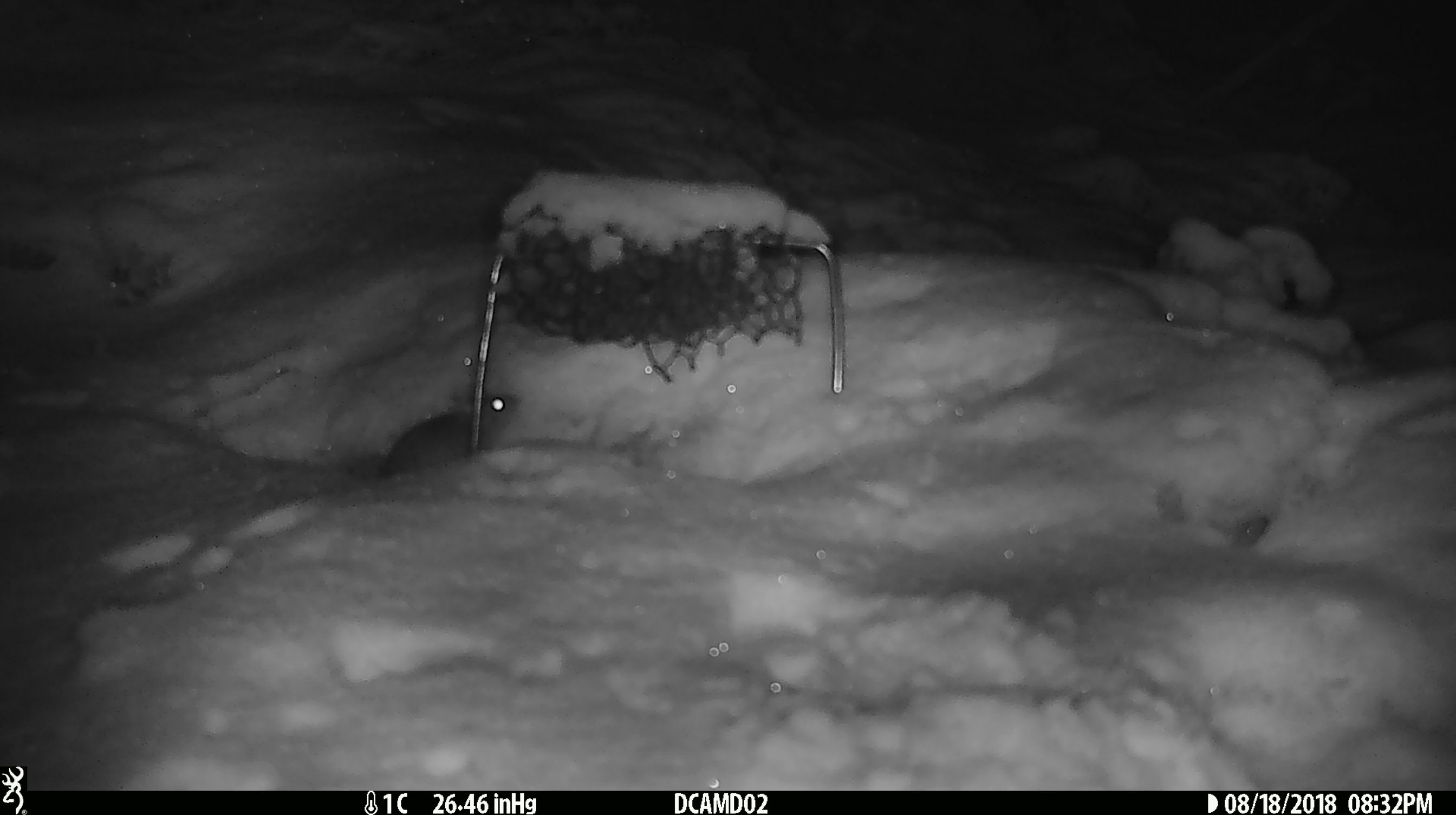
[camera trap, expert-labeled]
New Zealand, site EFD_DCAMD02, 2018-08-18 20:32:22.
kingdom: Animalia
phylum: Chordata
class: Mammalia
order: Rodentia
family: Muridae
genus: Mus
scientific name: Mus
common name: mouse